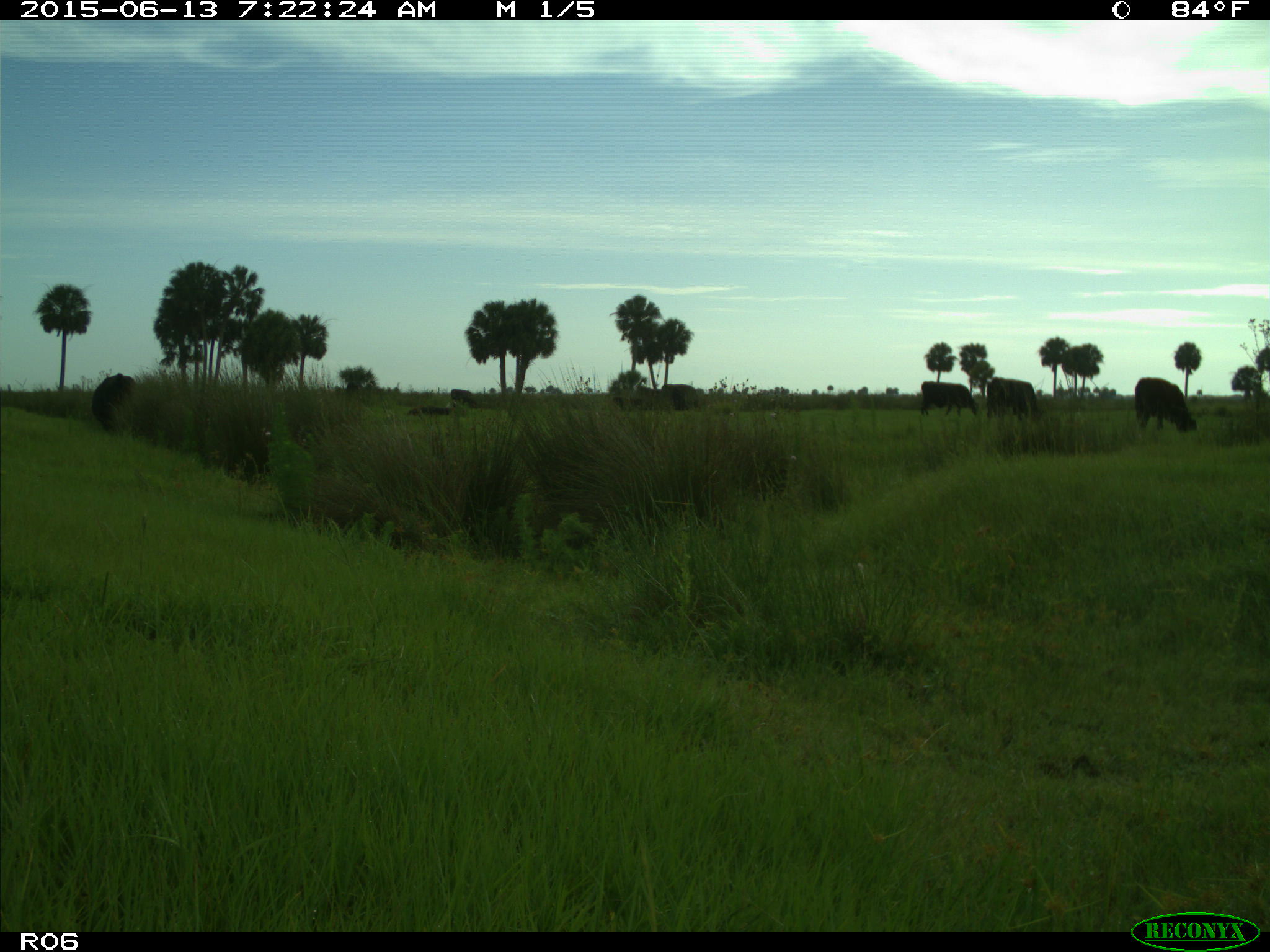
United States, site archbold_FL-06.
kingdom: Animalia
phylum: Chordata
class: Mammalia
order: Artiodactyla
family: Bovidae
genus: Bos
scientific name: Bos taurus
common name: domestic cow